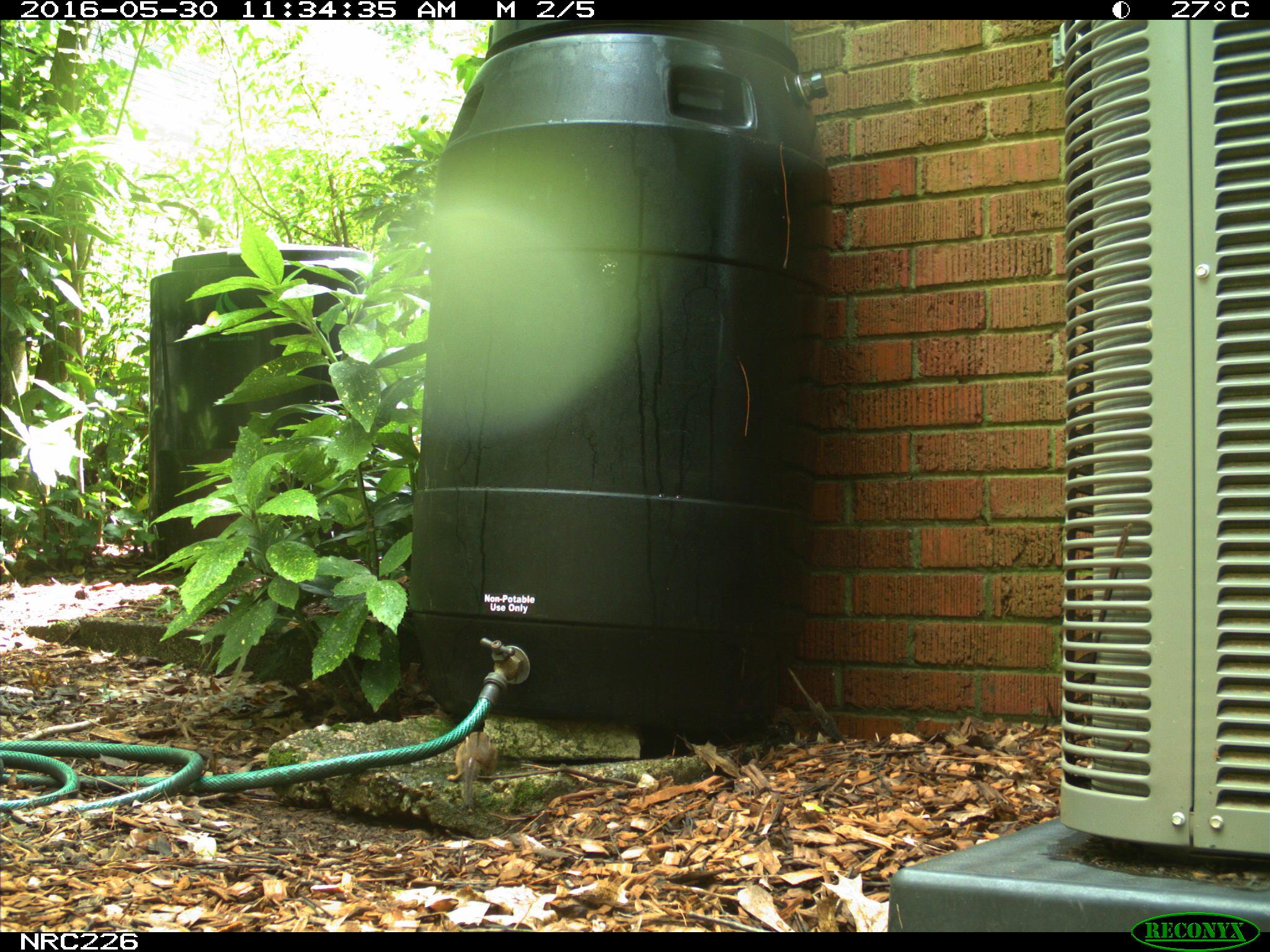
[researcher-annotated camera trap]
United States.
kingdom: Animalia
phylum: Chordata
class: Mammalia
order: Rodentia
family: Sciuridae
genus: Tamias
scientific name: Tamias striatus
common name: eastern chipmunk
Eastern Chipmunk (Tamias striatus).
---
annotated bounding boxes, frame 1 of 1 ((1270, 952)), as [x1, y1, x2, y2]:
Eastern Chipmunk: [446, 725, 502, 811]